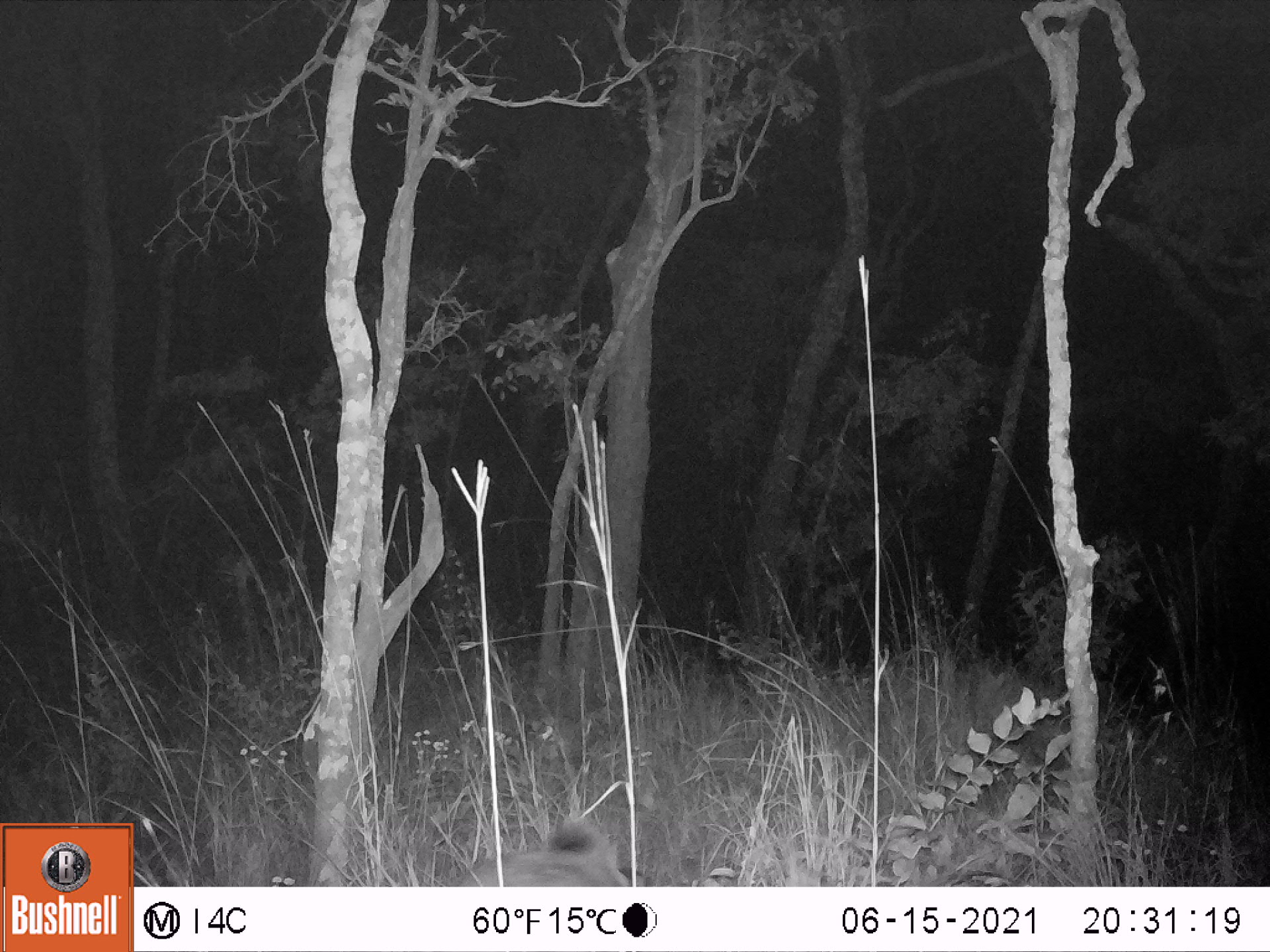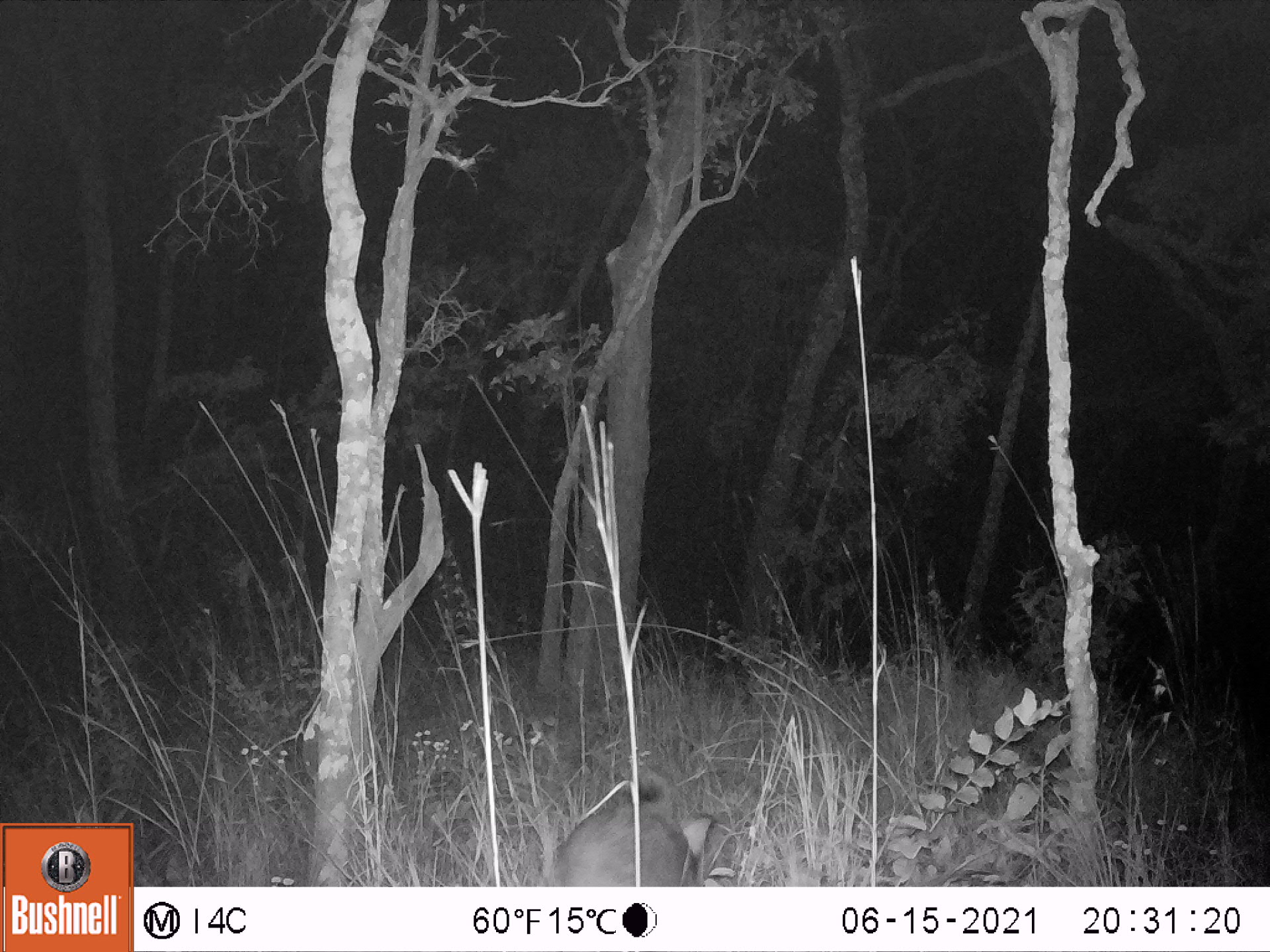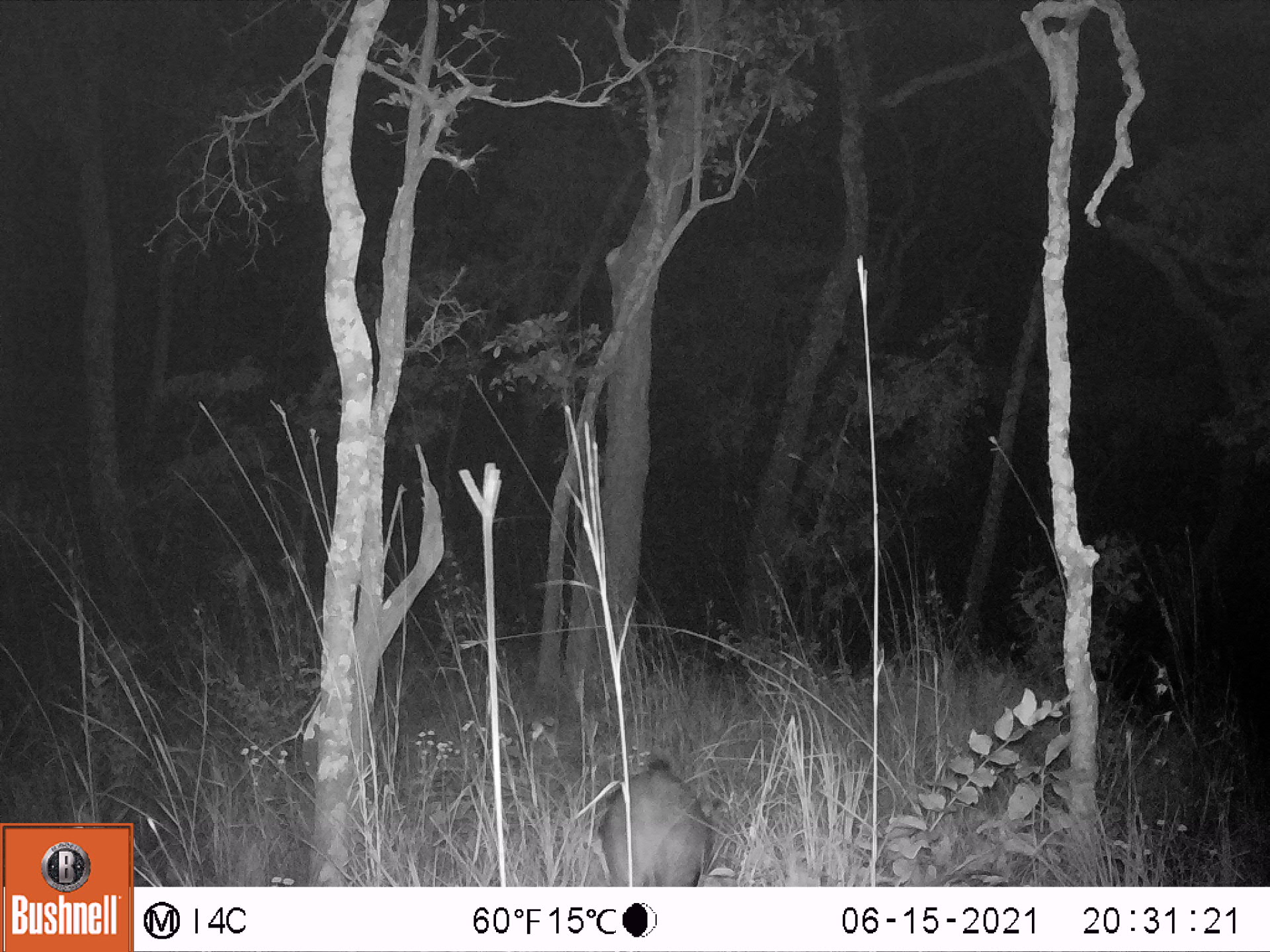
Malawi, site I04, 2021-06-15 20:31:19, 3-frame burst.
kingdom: Animalia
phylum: Chordata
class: Mammalia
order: Artiodactyla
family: Suidae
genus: Potamochoerus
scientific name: Potamochoerus larvatus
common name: bushpig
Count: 1.